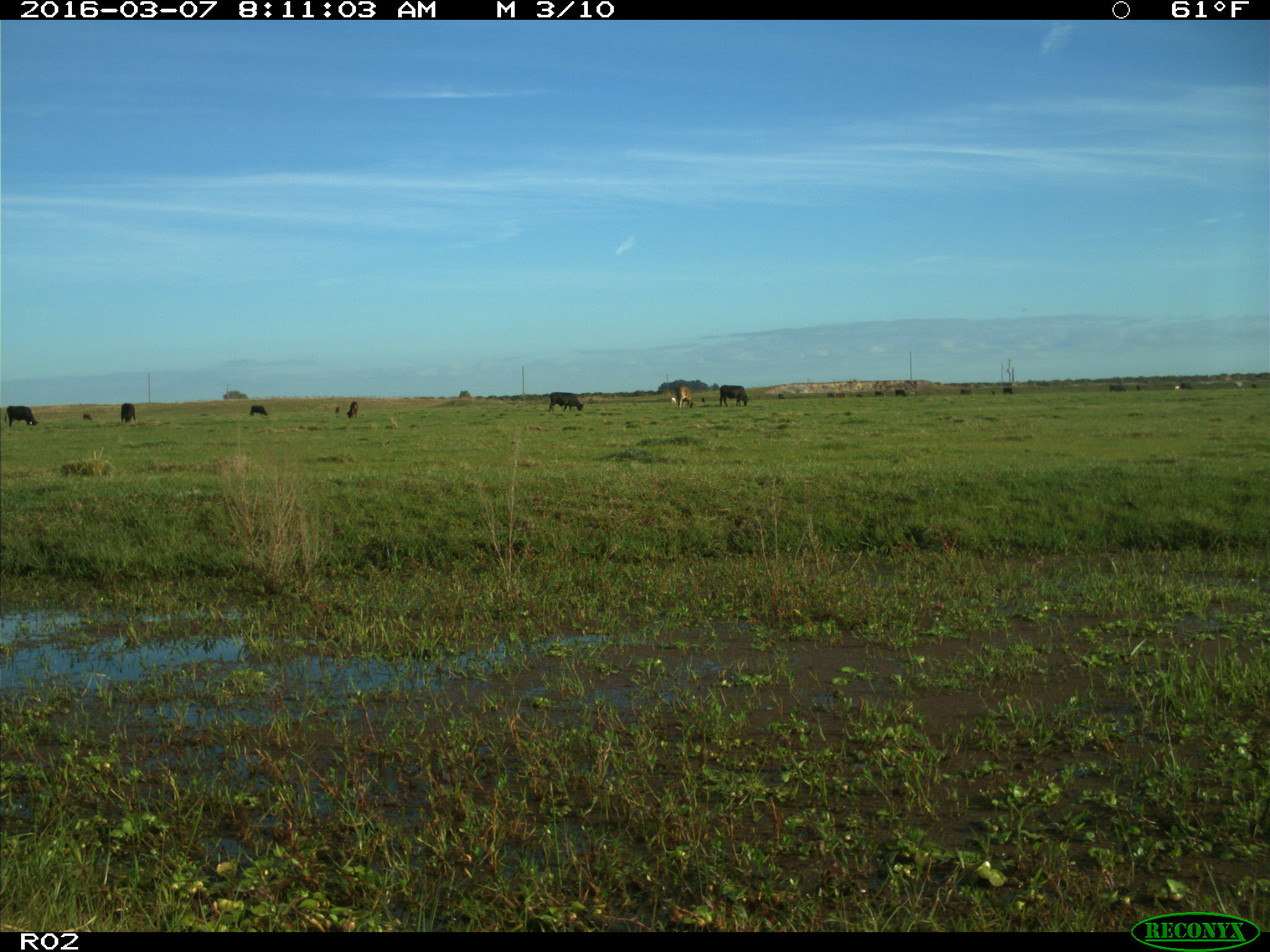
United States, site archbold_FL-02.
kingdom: Animalia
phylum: Chordata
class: Mammalia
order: Artiodactyla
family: Bovidae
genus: Bos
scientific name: Bos taurus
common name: domestic cow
Bos taurus (domestic cow).